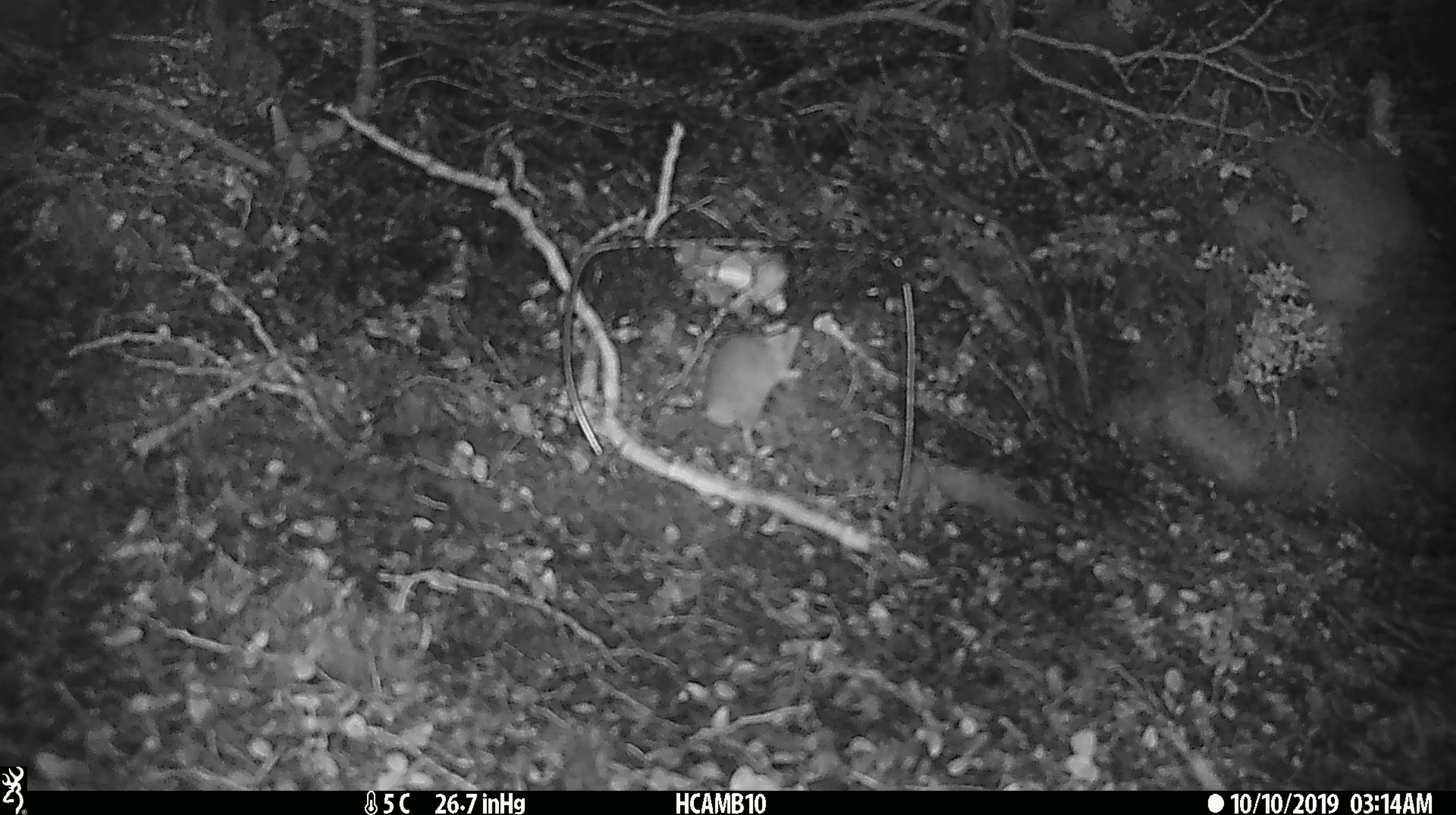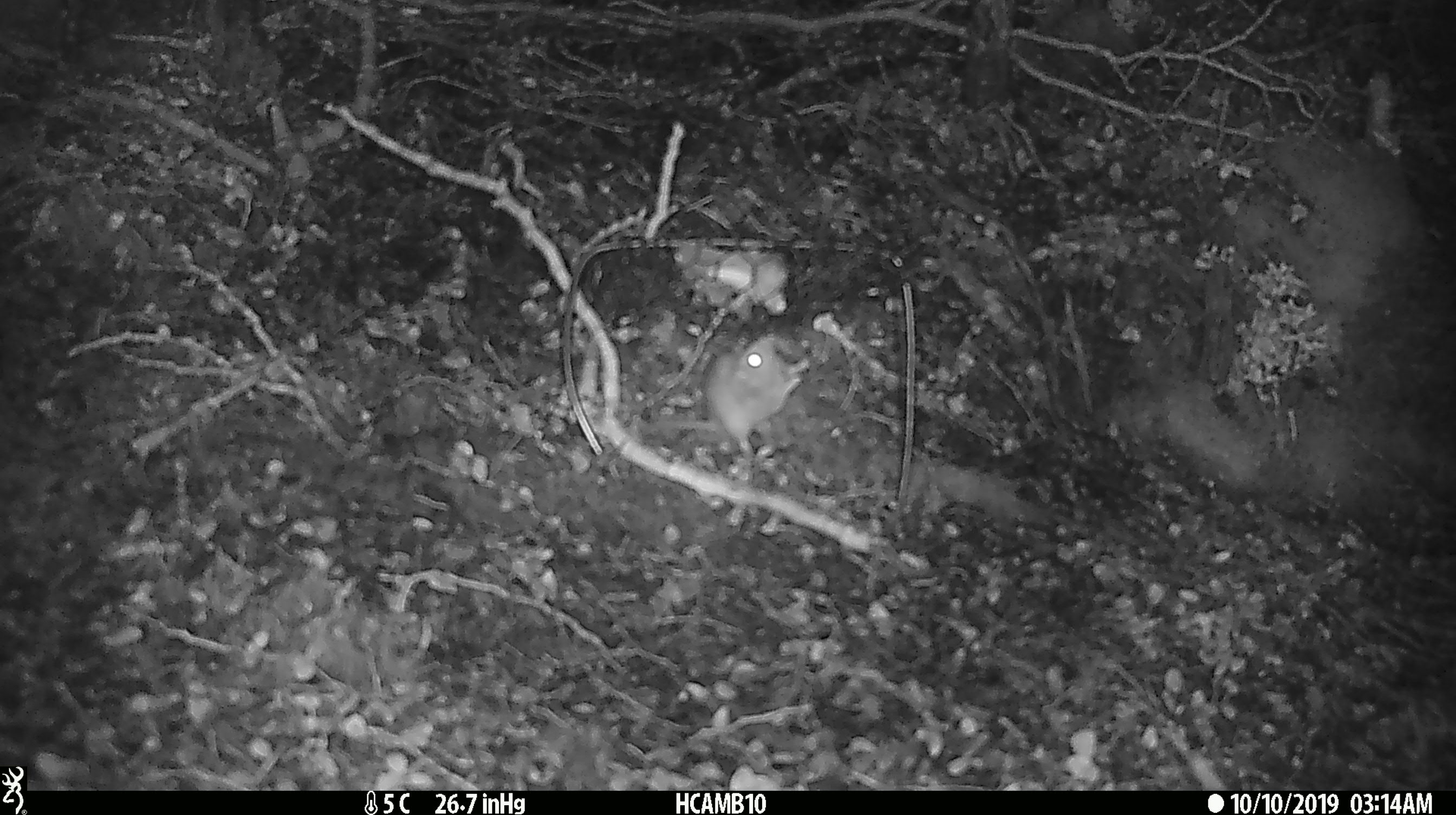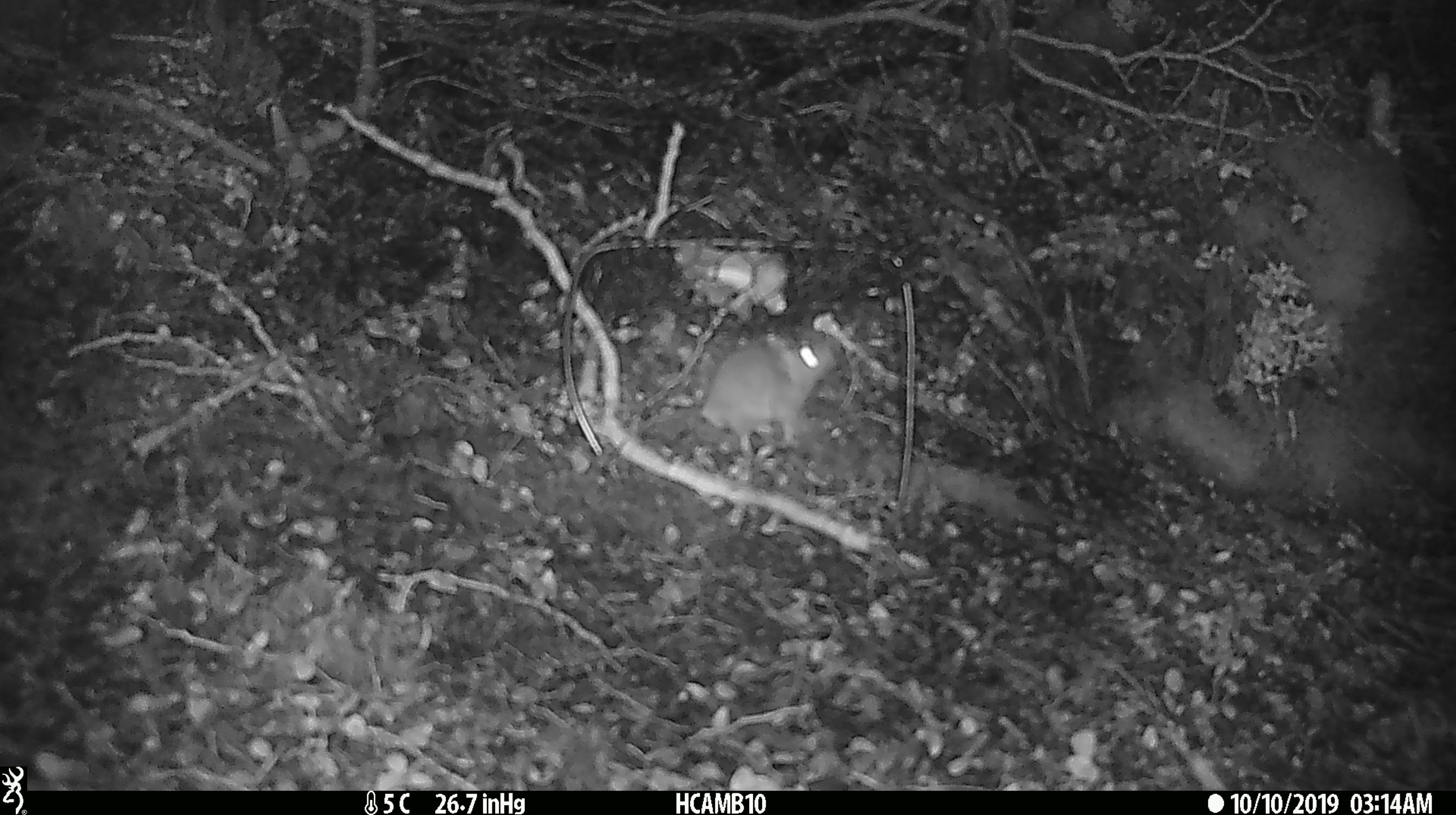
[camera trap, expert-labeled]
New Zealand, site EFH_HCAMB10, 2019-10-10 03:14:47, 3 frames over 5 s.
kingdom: Animalia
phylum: Chordata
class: Mammalia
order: Rodentia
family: Muridae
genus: Mus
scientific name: Mus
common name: mouse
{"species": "mouse (Mus)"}